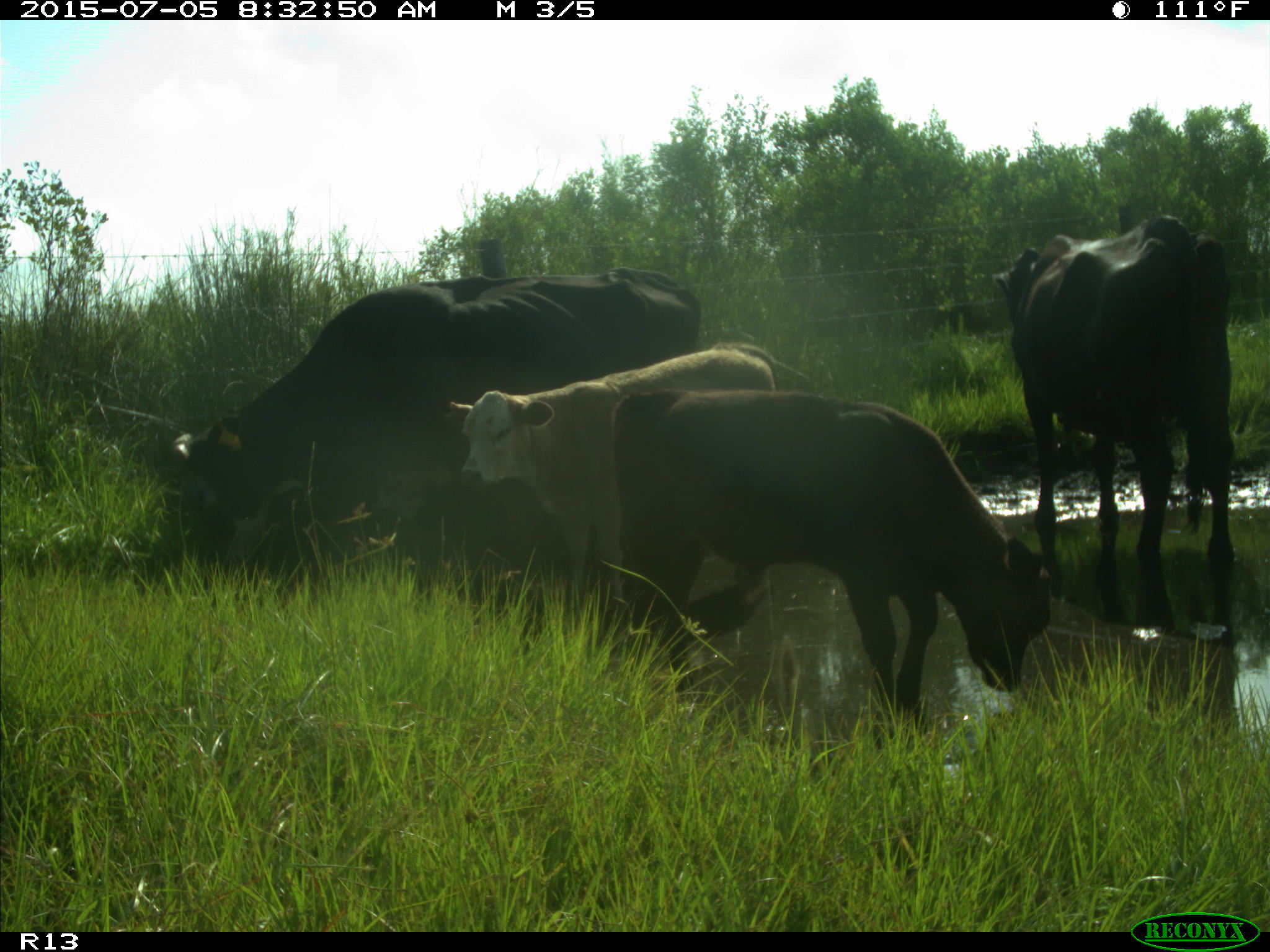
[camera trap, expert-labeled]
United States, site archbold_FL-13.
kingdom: Animalia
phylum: Chordata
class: Mammalia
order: Artiodactyla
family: Bovidae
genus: Bos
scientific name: Bos taurus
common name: domestic cow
Bos taurus (domestic cow).